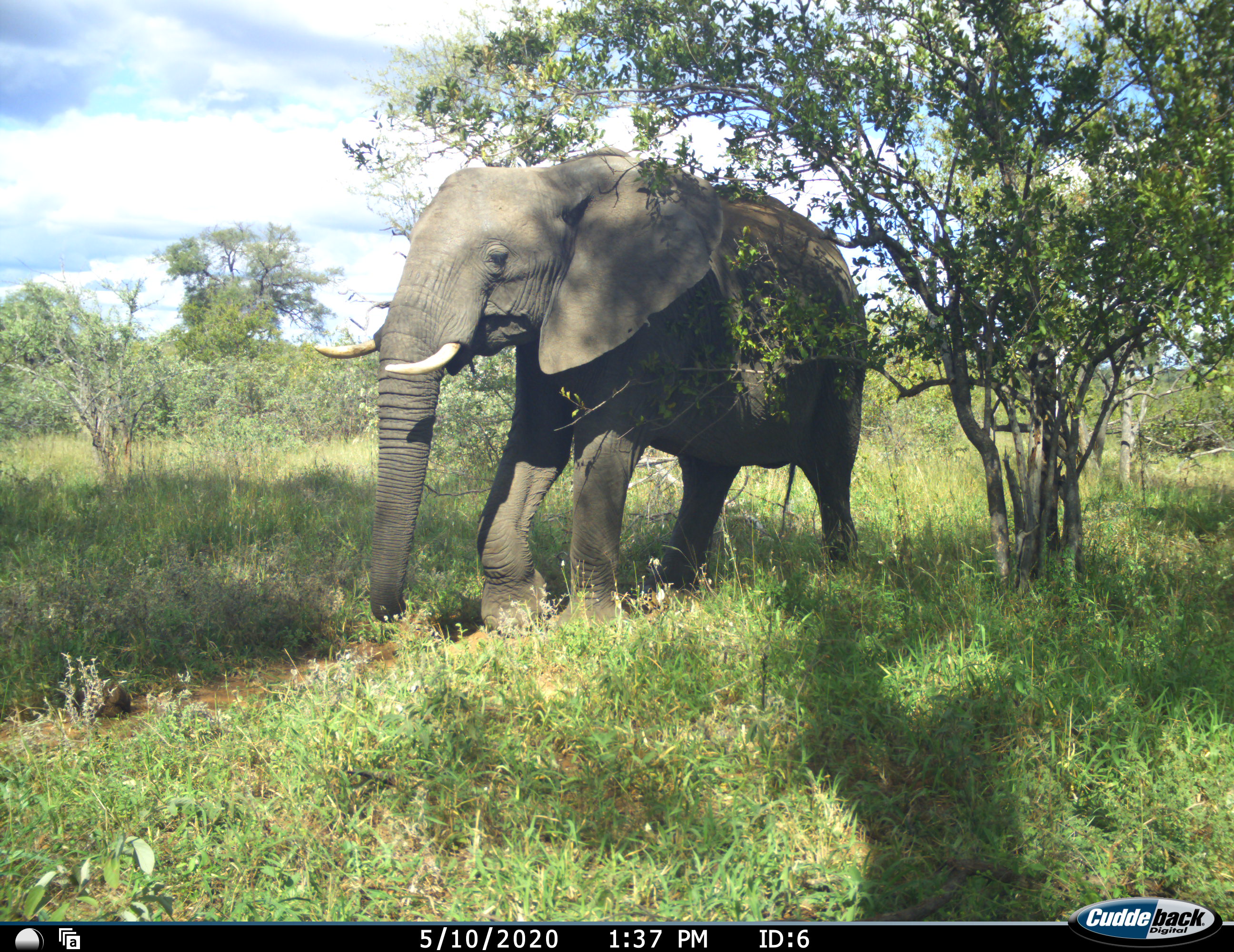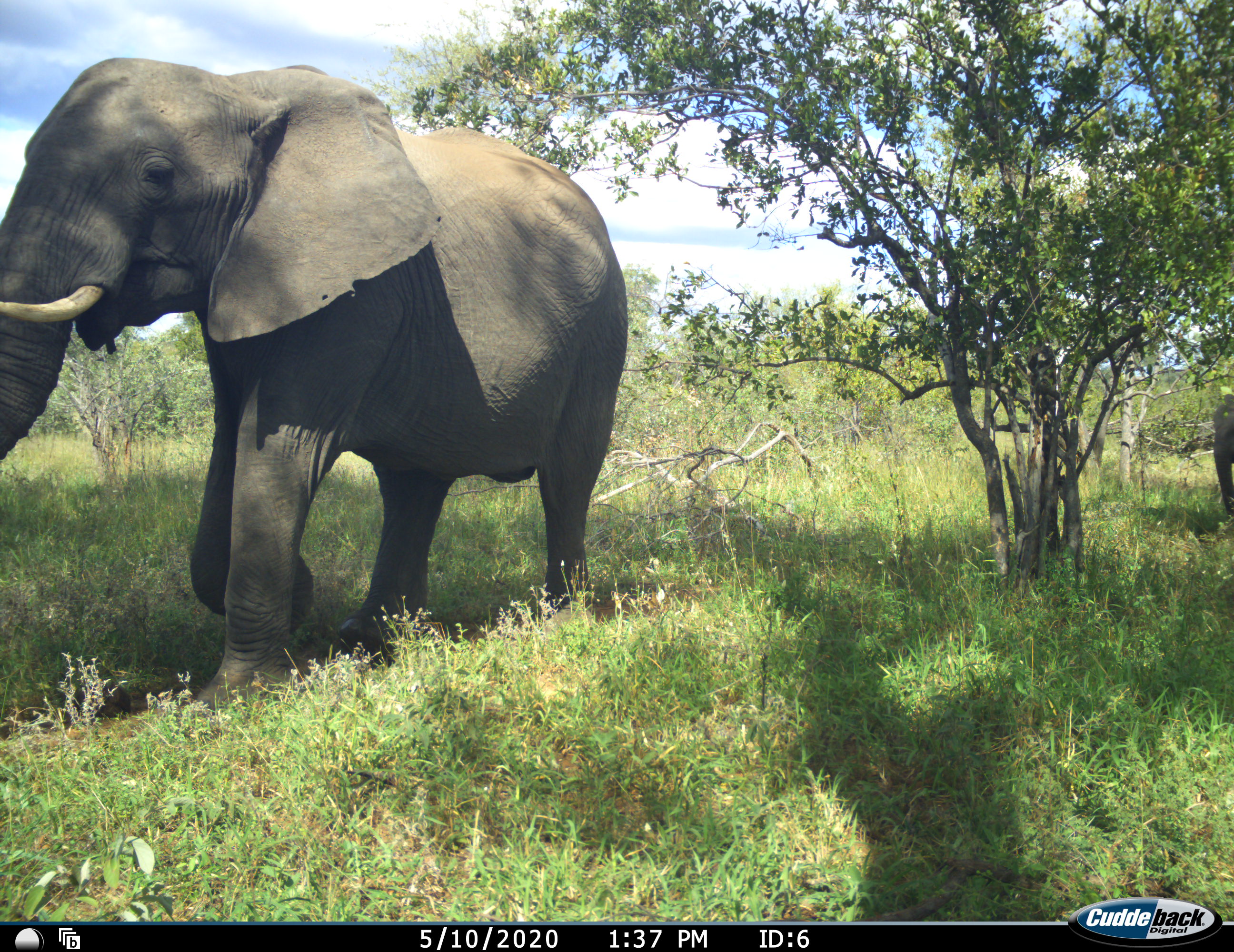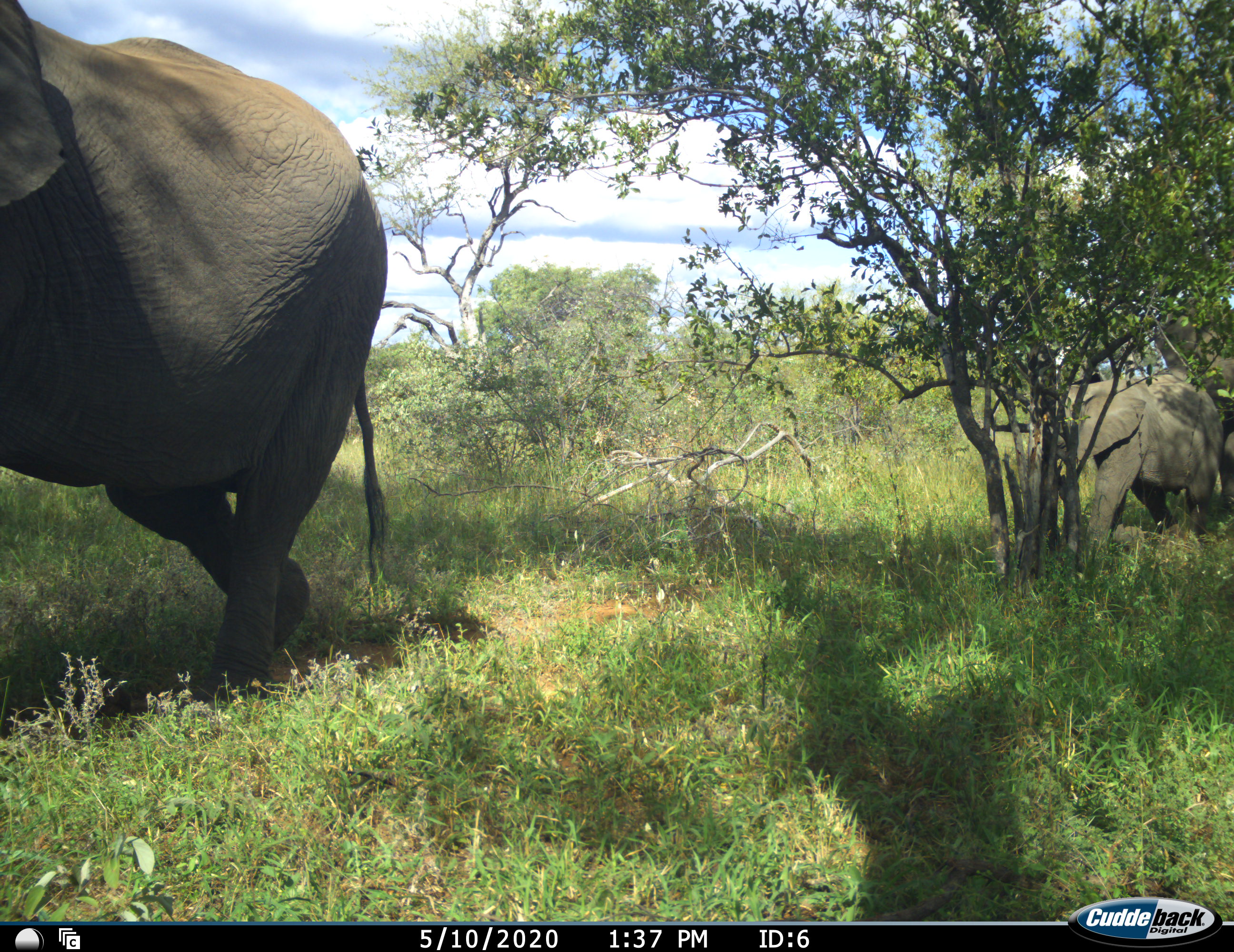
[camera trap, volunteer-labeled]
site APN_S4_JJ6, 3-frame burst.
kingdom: Animalia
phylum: Chordata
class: Mammalia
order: Proboscidea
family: Elephantidae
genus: Loxodonta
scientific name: Loxodonta africana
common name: african bush elephant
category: elephant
Elephant (african bush elephant) (Loxodonta africana), count 3. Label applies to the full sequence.